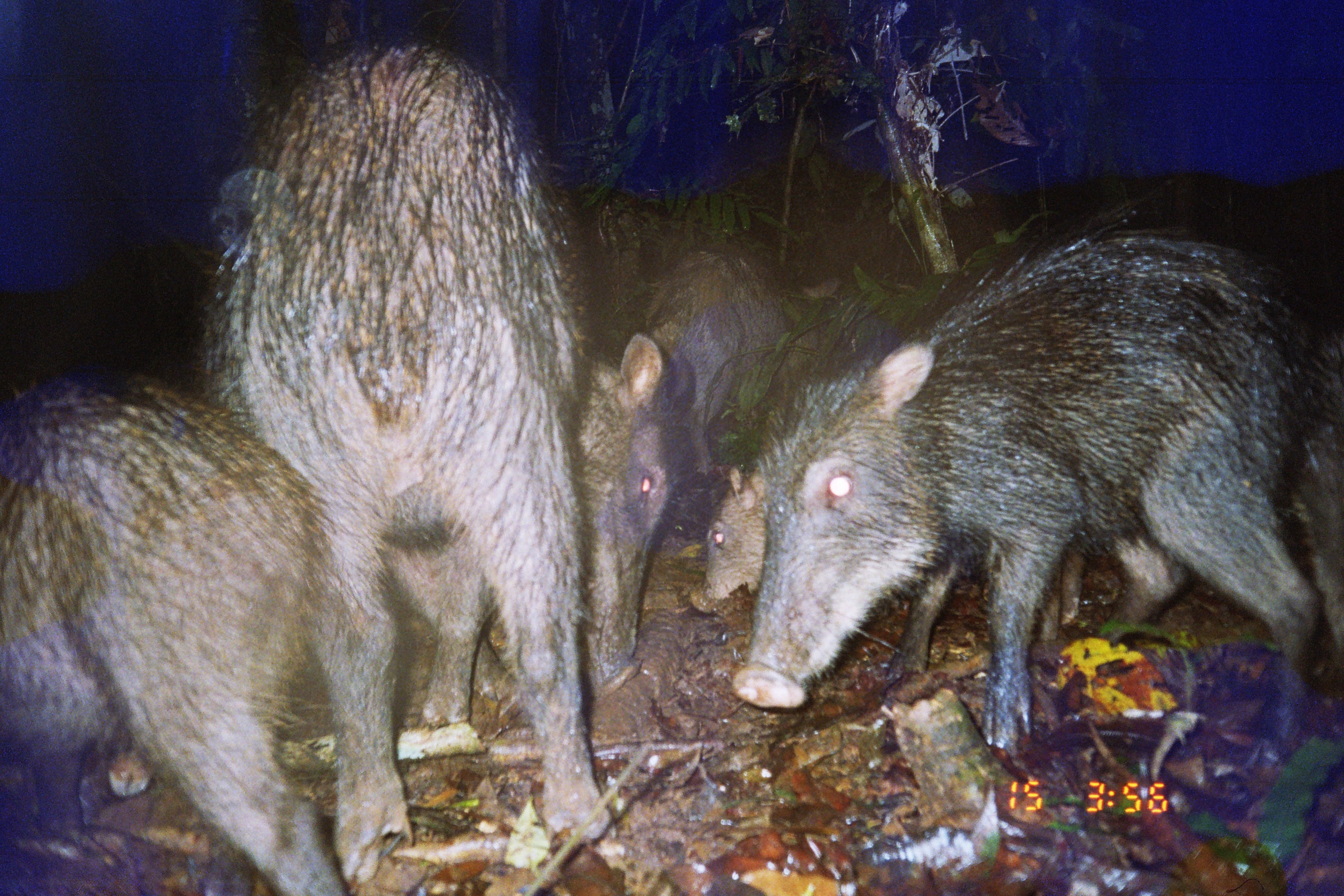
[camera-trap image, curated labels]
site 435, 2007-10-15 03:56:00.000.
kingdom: Animalia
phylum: Chordata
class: Mammalia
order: Artiodactyla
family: Tayassuidae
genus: Tayassu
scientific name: Tayassu pecari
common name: white-lipped peccary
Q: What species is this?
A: Tayassu pecari (white-lipped peccary).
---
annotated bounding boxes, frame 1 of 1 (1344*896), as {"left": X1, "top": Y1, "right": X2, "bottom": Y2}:
tayassu pecari: {"left": 193, "top": 36, "right": 685, "bottom": 887}; {"left": 733, "top": 202, "right": 1322, "bottom": 769}; {"left": 2, "top": 373, "right": 345, "bottom": 896}; {"left": 690, "top": 465, "right": 1082, "bottom": 641}; {"left": 643, "top": 241, "right": 845, "bottom": 477}